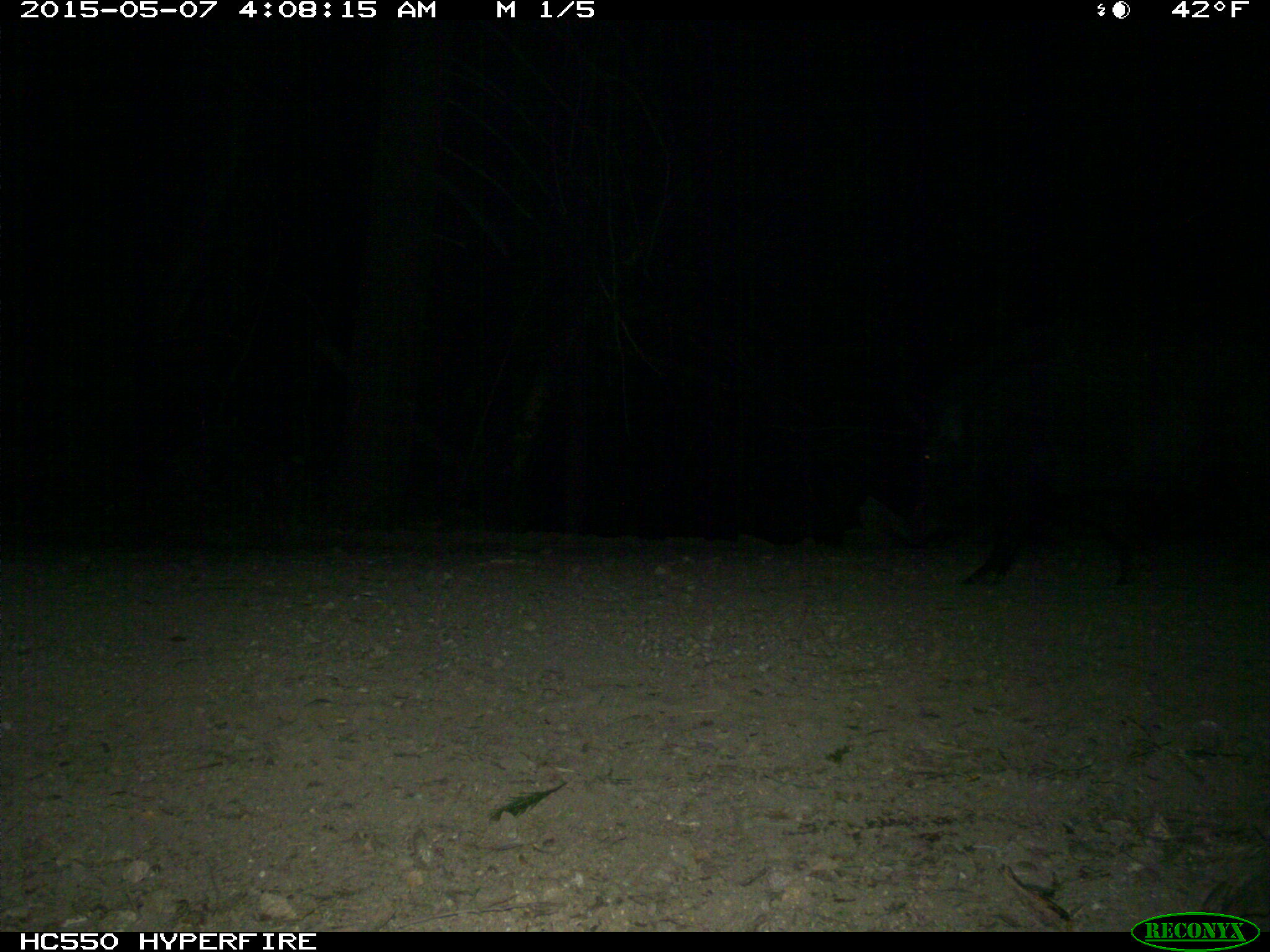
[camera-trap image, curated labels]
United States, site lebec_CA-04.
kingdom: Animalia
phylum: Chordata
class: Mammalia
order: Artiodactyla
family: Suidae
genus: Sus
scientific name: Sus scrofa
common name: wild boar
Sus scrofa (wild boar).